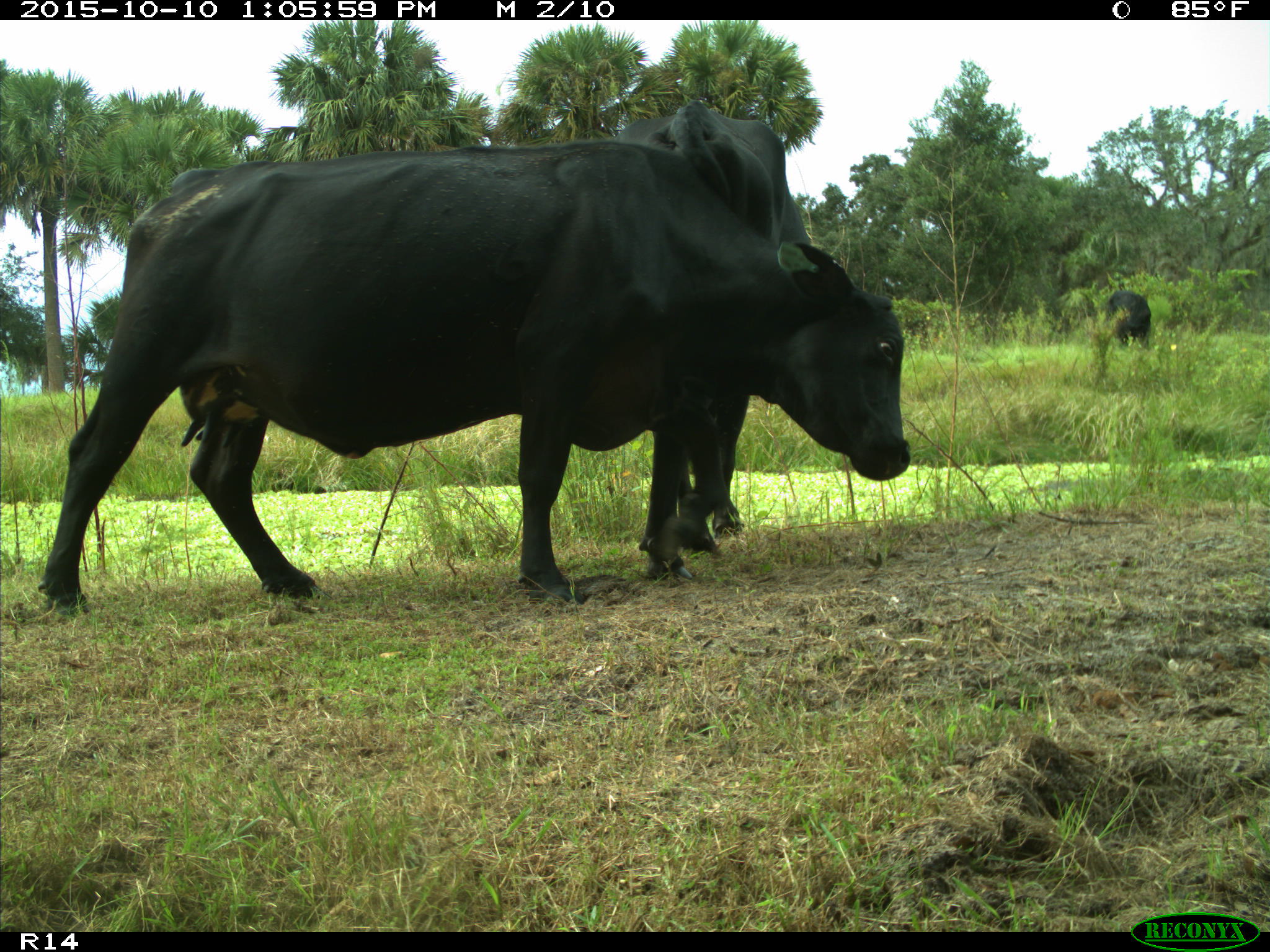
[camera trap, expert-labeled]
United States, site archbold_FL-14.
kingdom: Animalia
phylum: Chordata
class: Mammalia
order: Artiodactyla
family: Bovidae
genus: Bos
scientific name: Bos taurus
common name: domestic cow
Bos taurus (domestic cow).